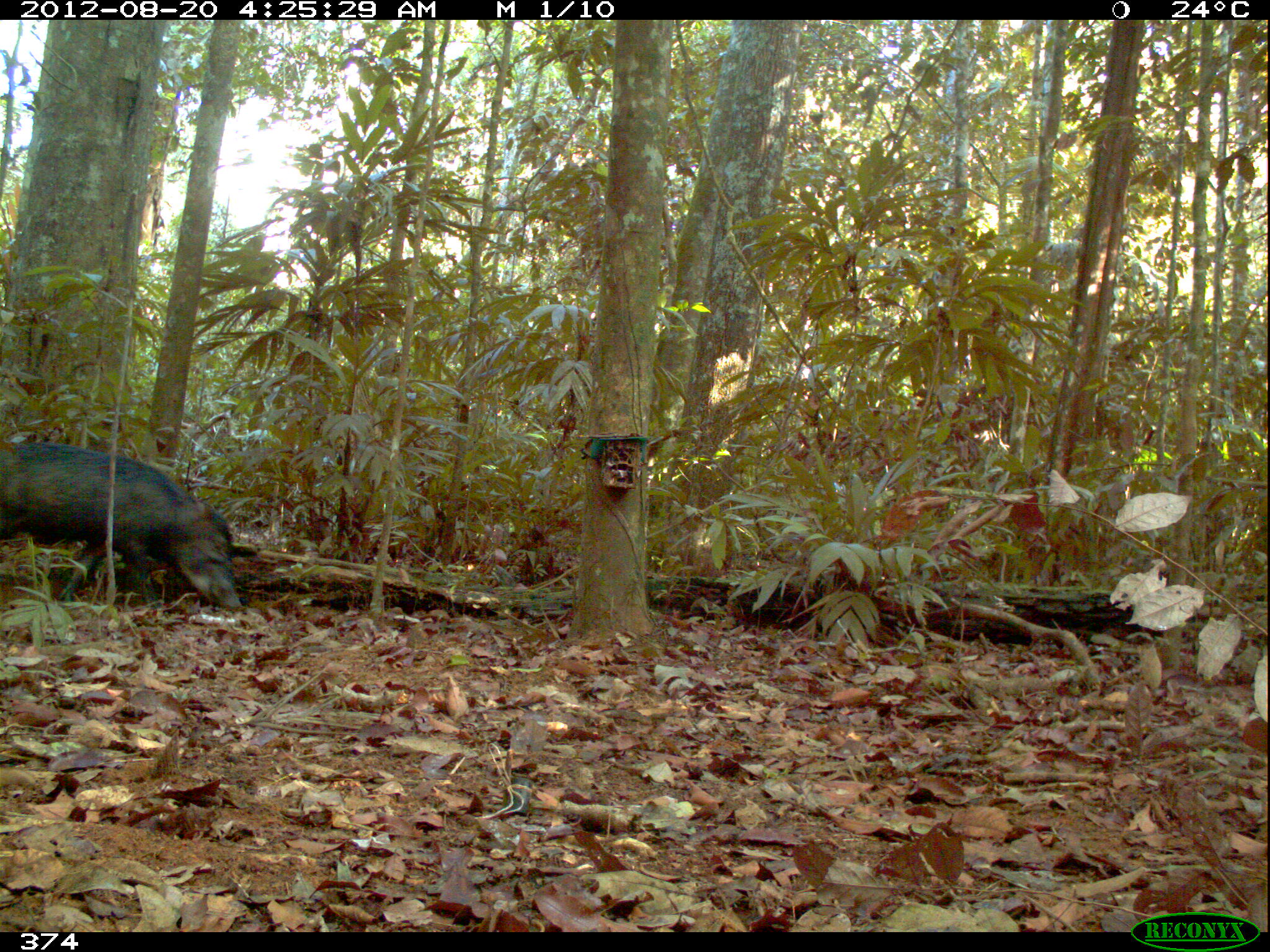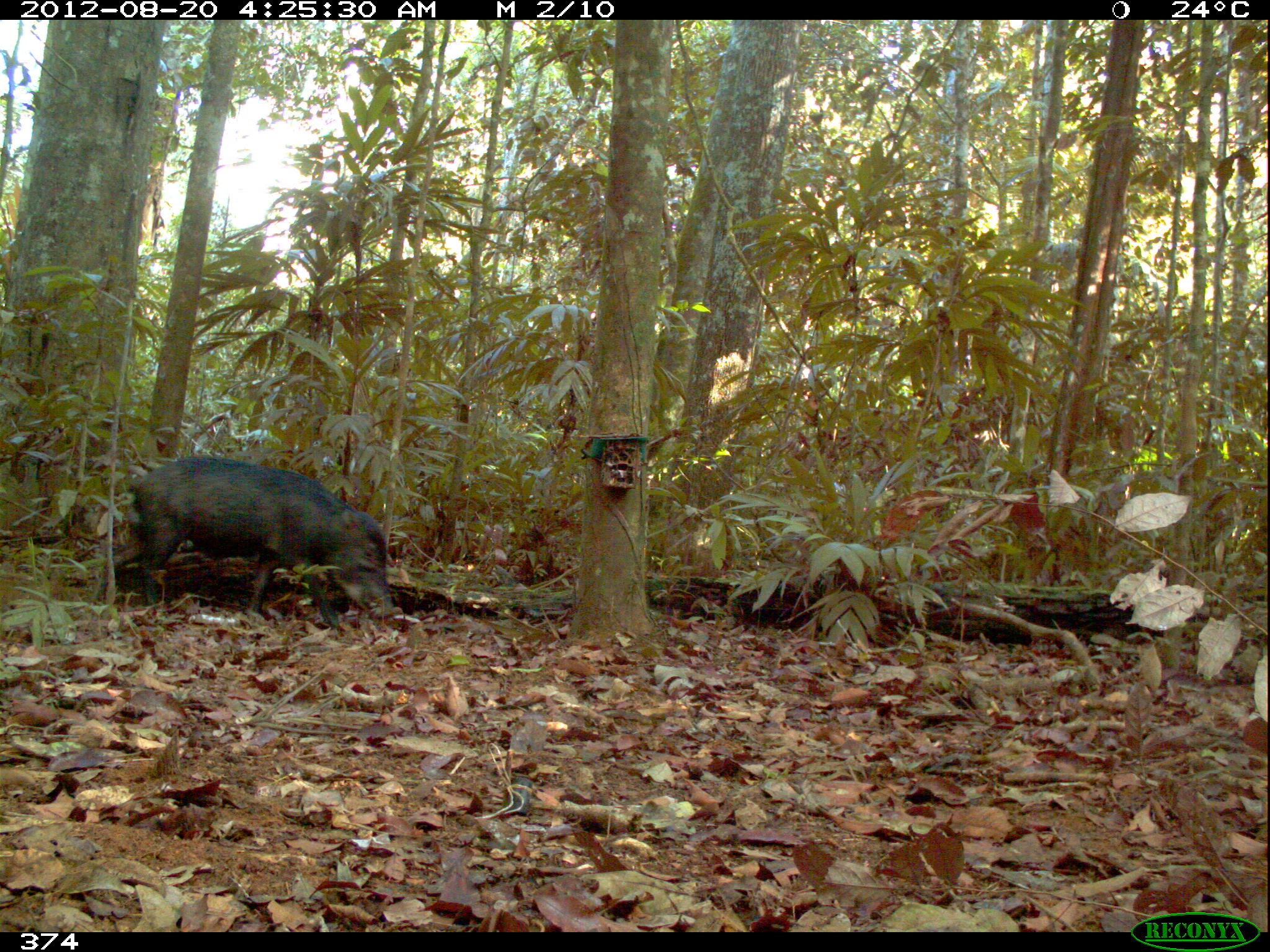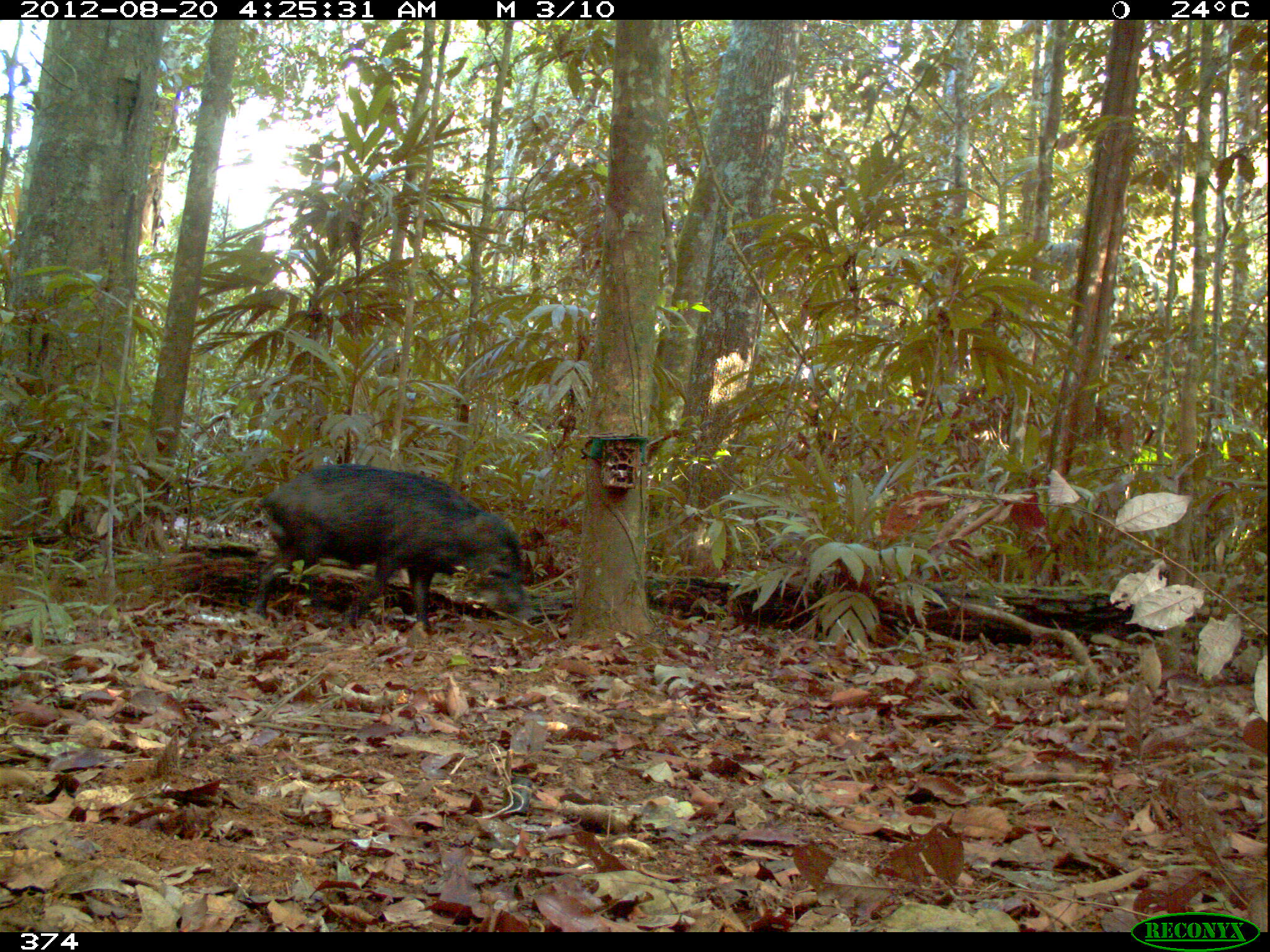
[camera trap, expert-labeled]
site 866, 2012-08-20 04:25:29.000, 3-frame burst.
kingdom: Animalia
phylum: Chordata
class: Mammalia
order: Artiodactyla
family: Tayassuidae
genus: Tayassu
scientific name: Tayassu pecari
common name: white-lipped peccary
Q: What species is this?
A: Tayassu pecari (white-lipped peccary).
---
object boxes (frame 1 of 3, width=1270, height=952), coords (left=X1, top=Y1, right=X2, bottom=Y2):
tayassu pecari: (left=0, top=438, right=242, bottom=609)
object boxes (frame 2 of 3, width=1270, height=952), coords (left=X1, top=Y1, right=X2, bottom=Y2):
tayassu pecari: (left=129, top=453, right=395, bottom=627)